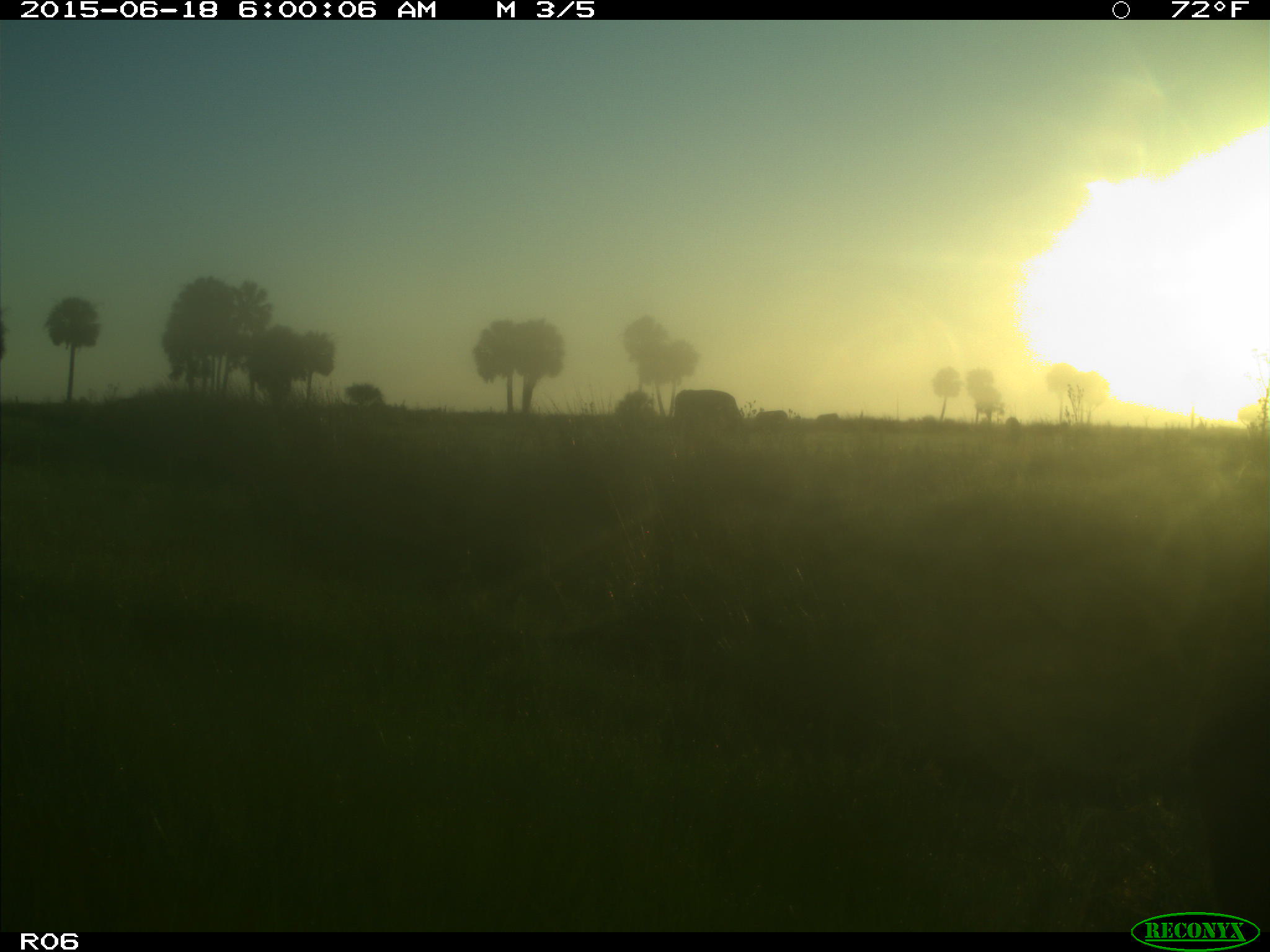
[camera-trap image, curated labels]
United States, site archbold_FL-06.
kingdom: Animalia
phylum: Chordata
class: Mammalia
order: Artiodactyla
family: Bovidae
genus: Bos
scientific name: Bos taurus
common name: domestic cow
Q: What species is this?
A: Bos taurus (domestic cow).